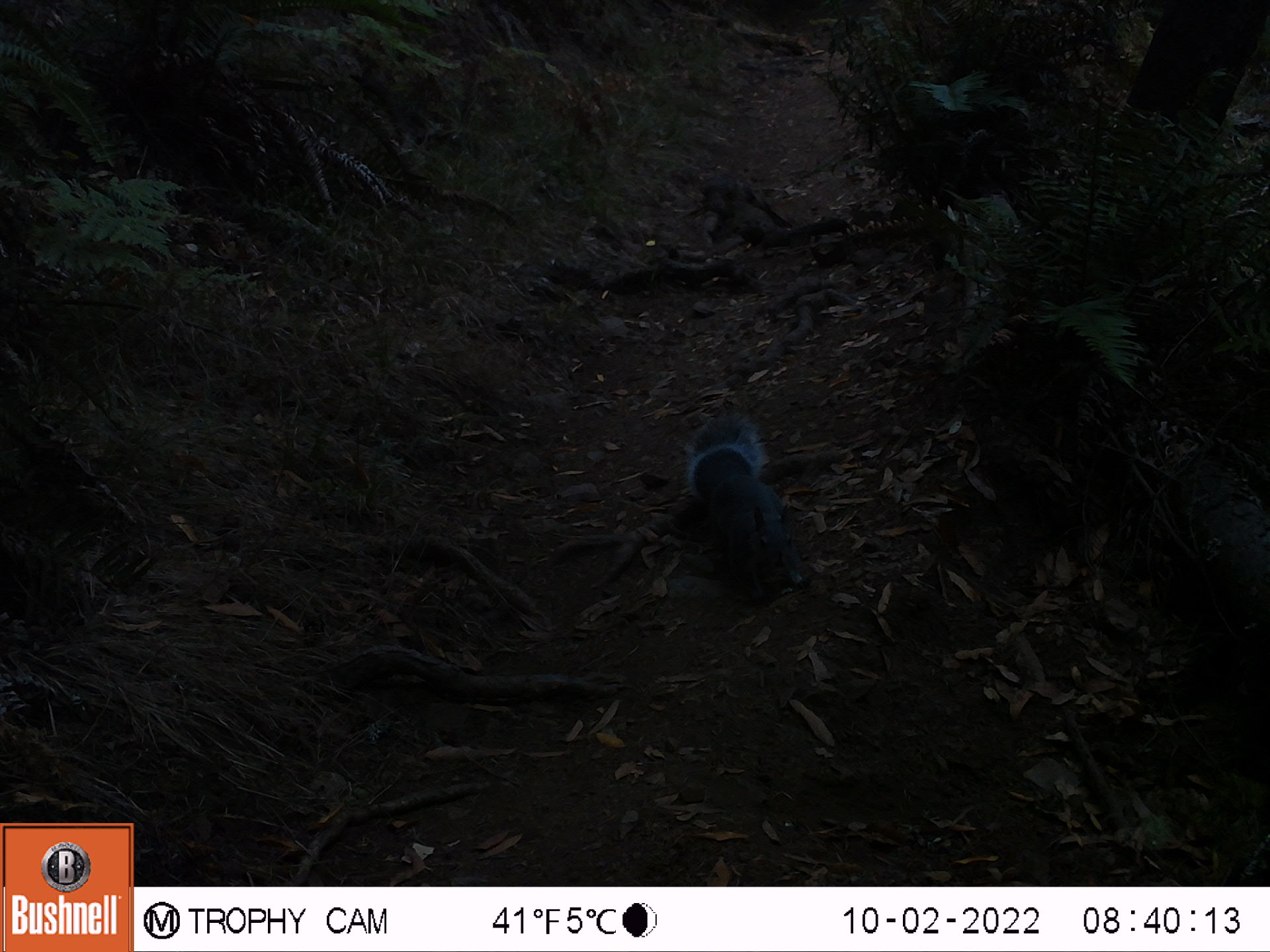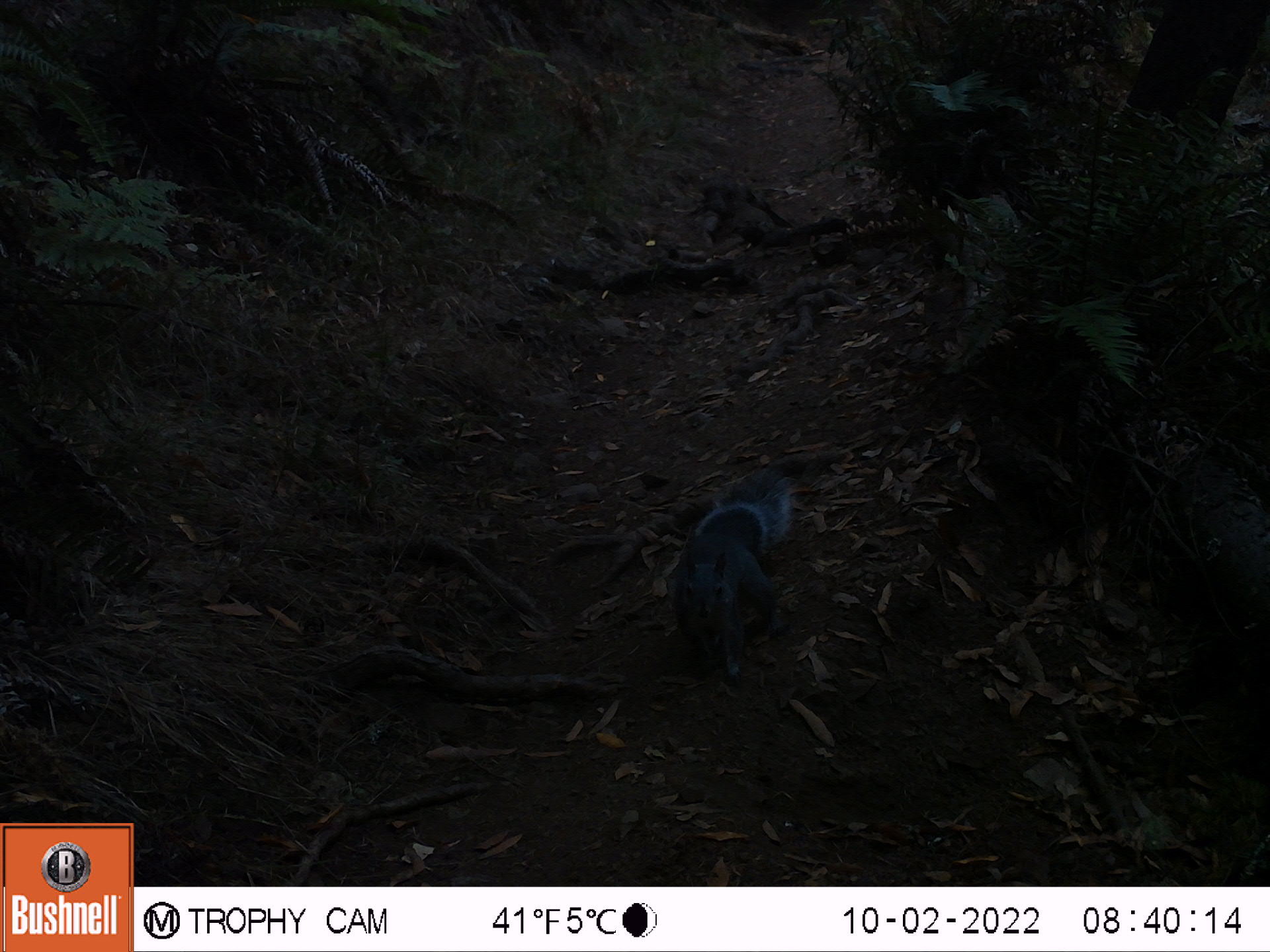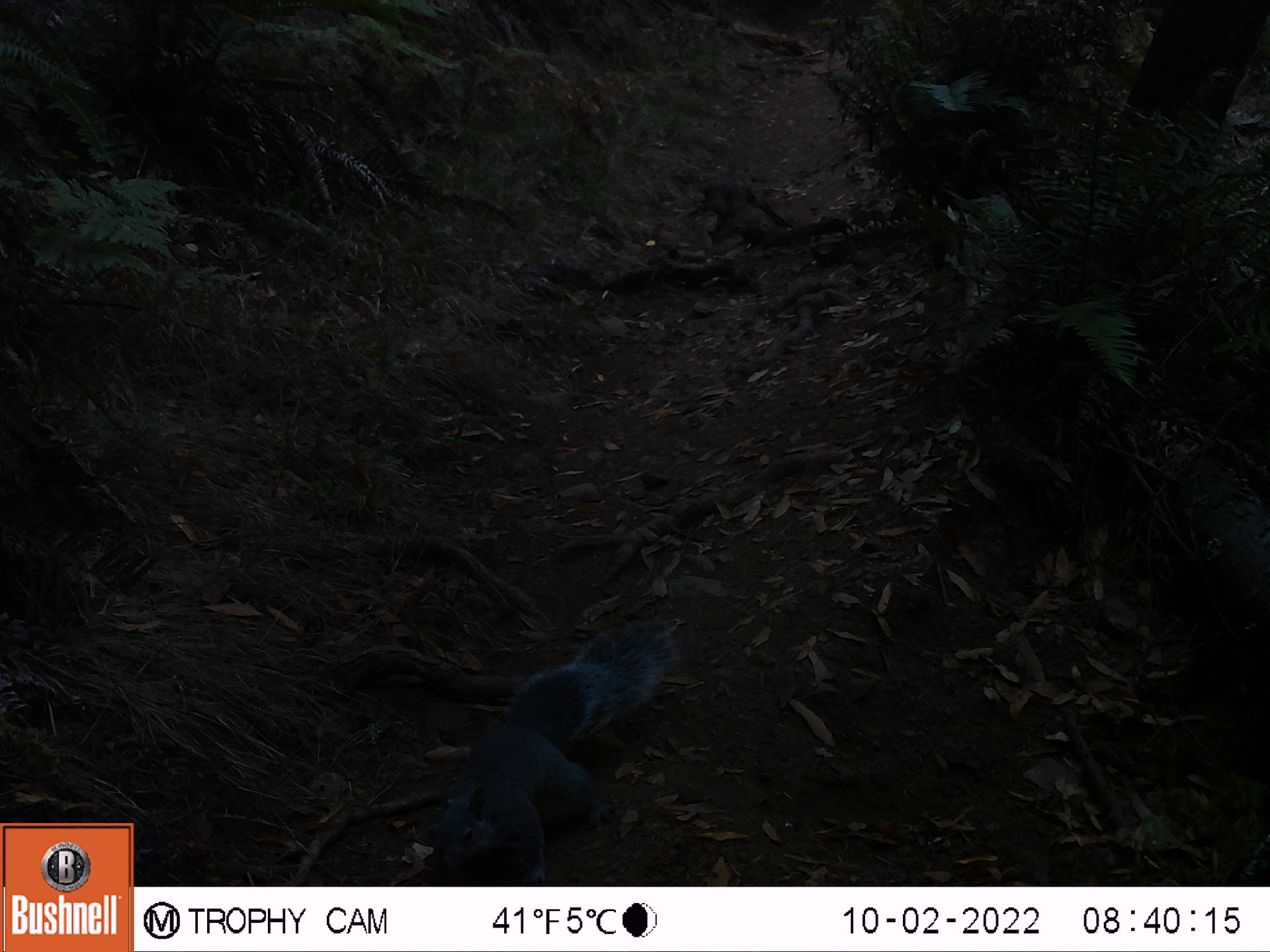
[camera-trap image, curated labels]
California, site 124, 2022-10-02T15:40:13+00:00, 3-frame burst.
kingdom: Animalia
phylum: Chordata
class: Mammalia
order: Rodentia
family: Sciuridae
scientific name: Sciuridae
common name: squirrel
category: unknown squirrel